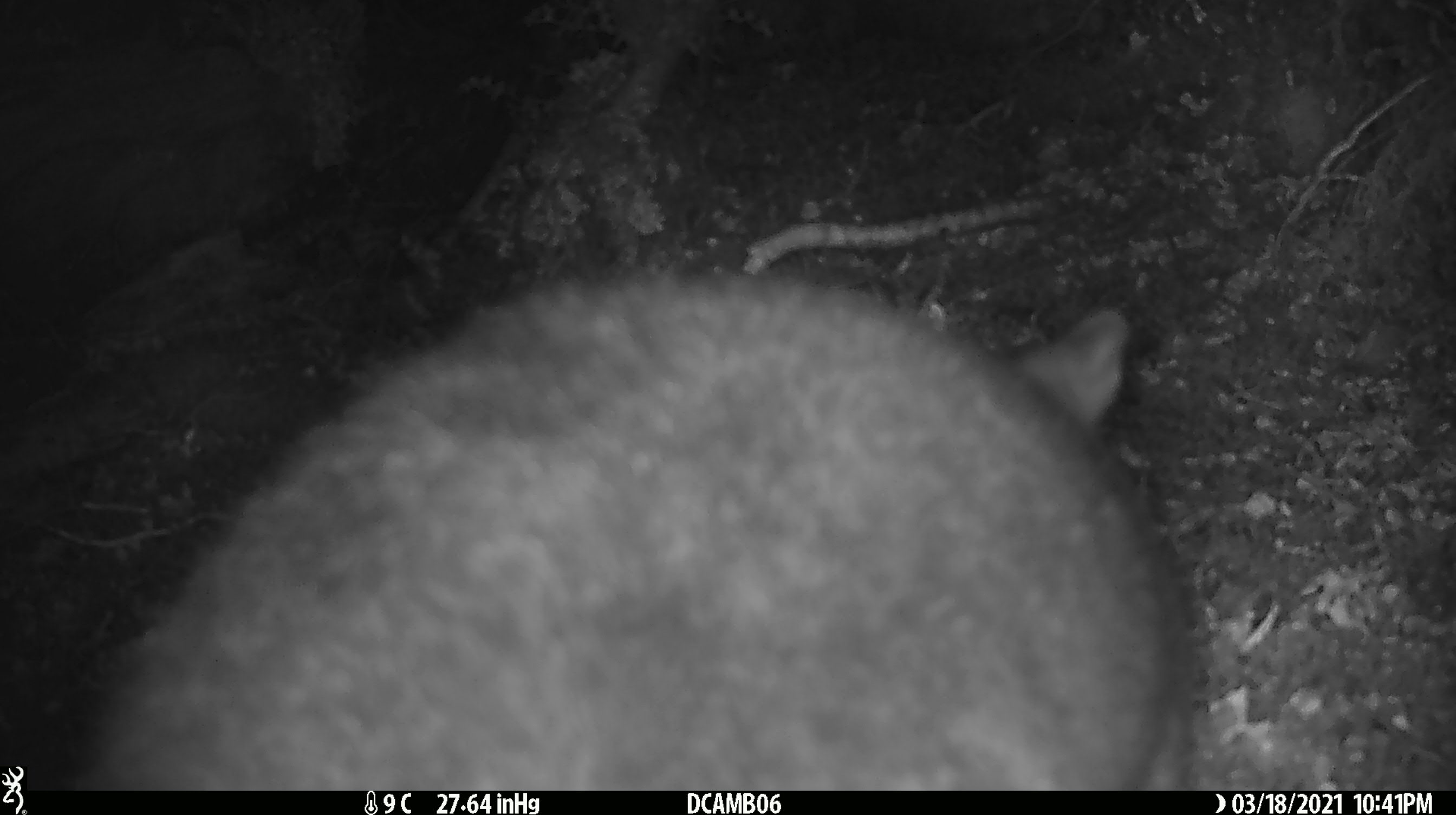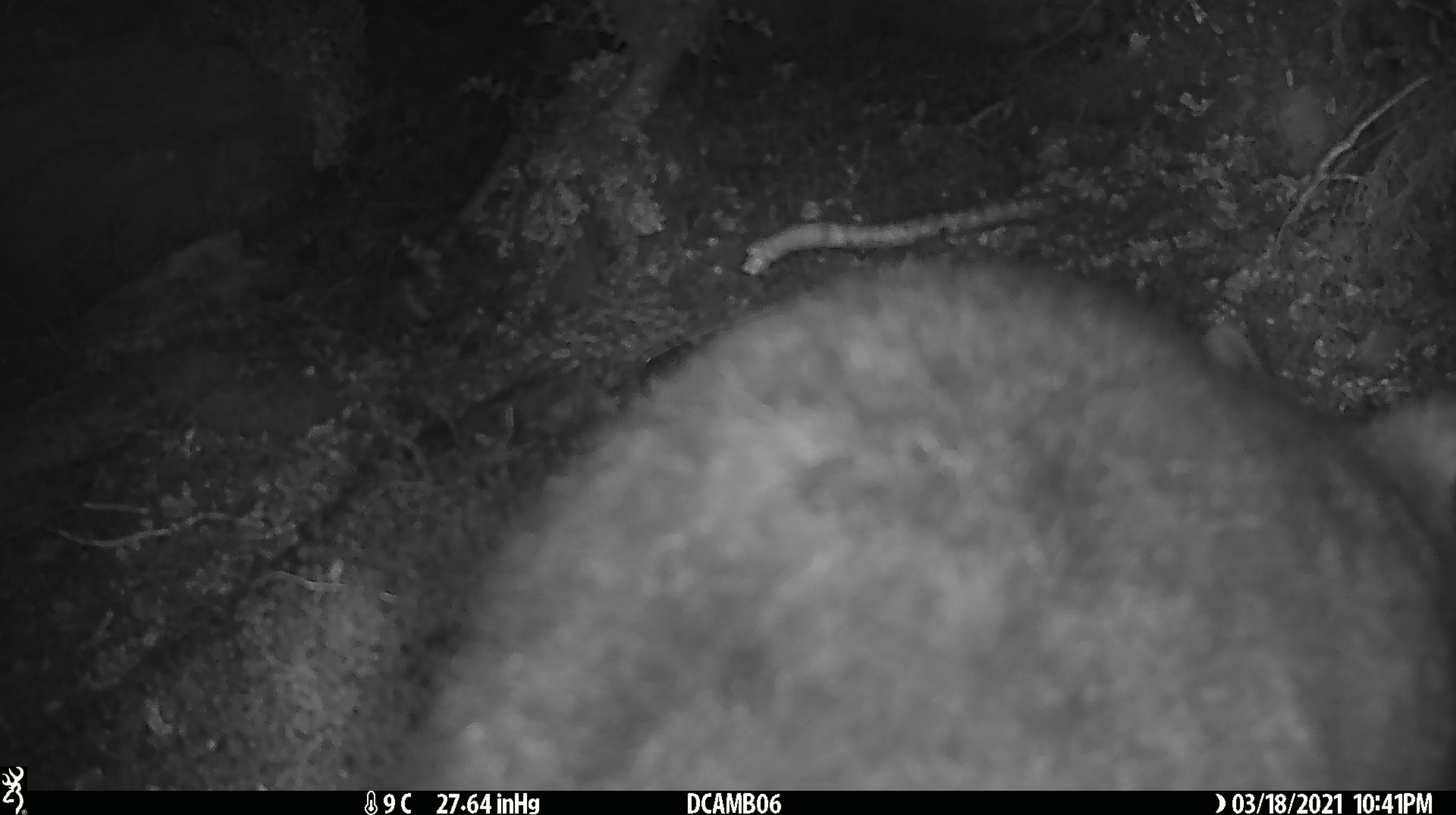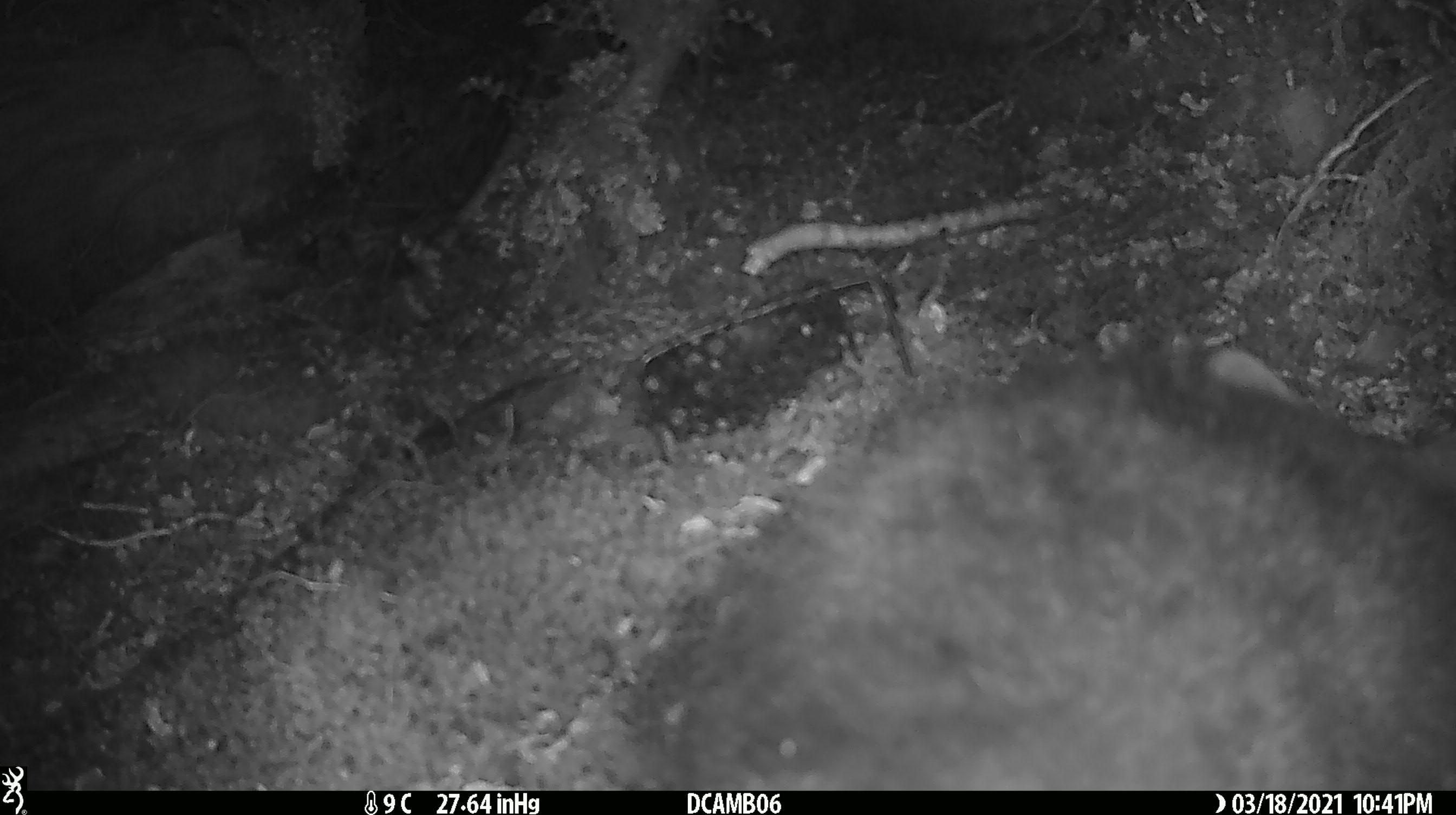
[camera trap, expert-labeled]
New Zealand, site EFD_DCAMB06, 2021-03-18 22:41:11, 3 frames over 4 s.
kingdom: Animalia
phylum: Chordata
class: Mammalia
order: Diprotodontia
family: Phalangeridae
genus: Trichosurus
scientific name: Trichosurus vulpecula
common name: common brushtail possum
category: possum